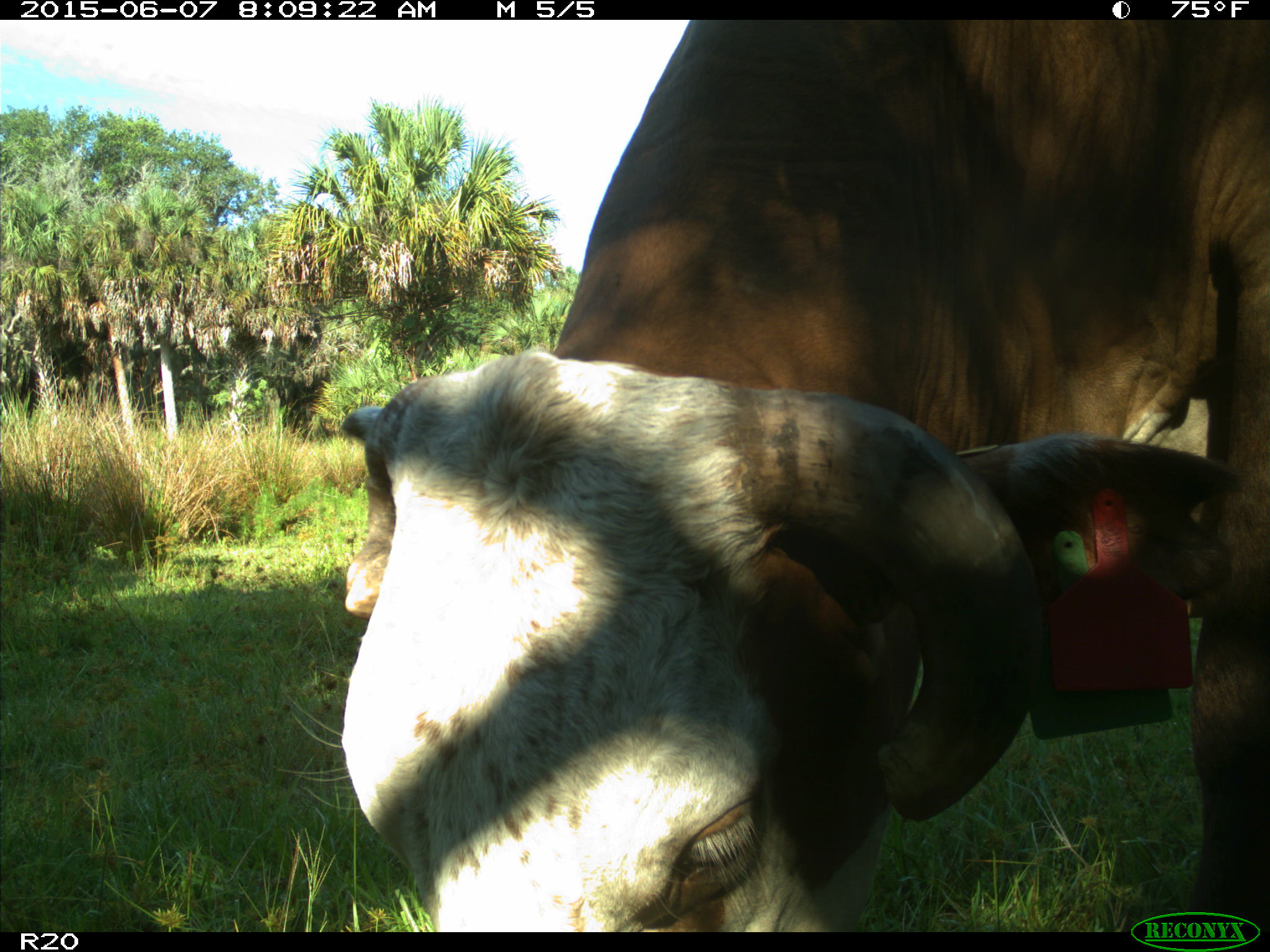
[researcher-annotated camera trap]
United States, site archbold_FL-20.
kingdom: Animalia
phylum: Chordata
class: Mammalia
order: Artiodactyla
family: Bovidae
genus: Bos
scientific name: Bos taurus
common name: domestic cow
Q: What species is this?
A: Bos taurus (domestic cow).